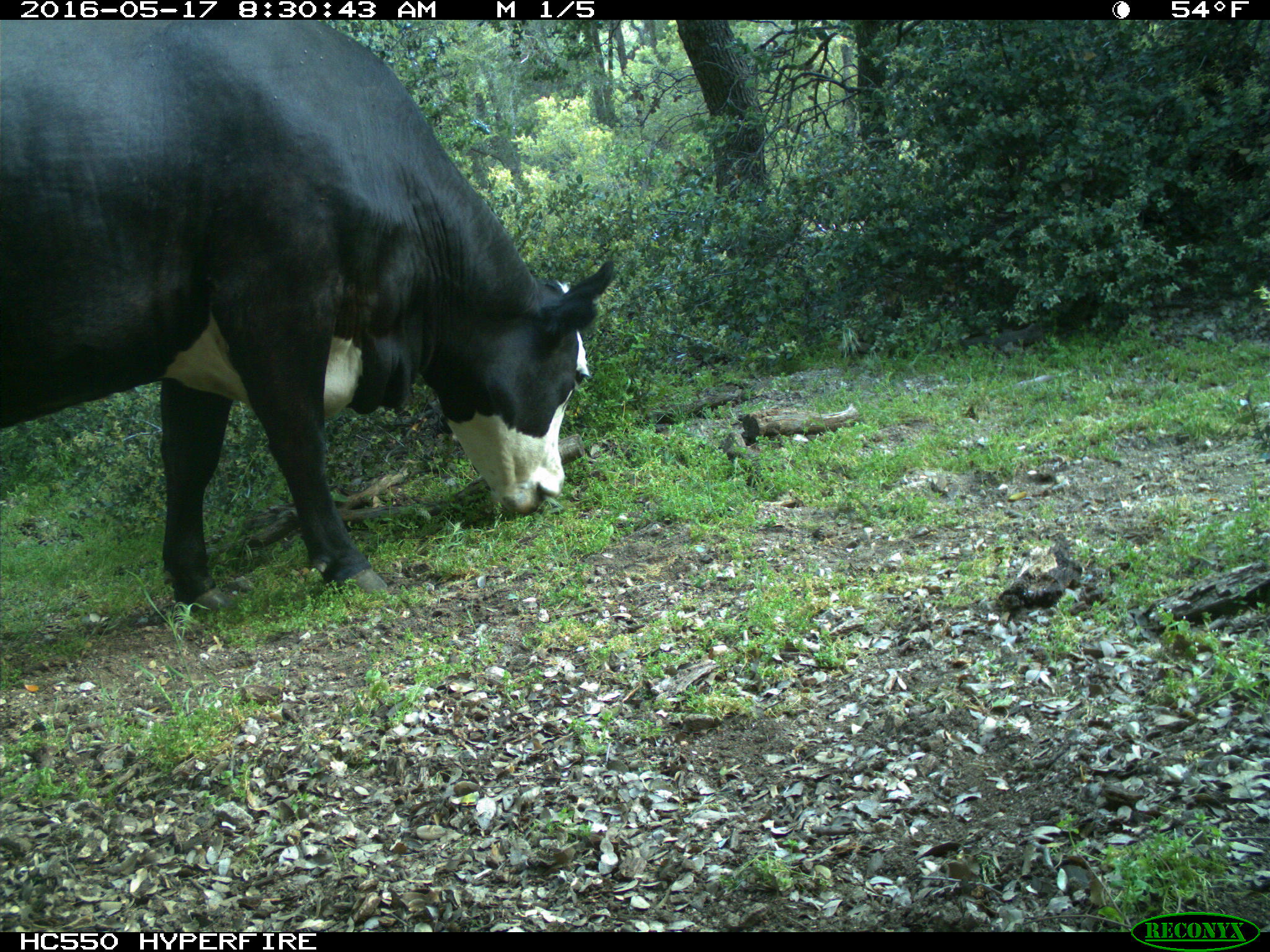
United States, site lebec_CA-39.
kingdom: Animalia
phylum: Chordata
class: Mammalia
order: Artiodactyla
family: Bovidae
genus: Bos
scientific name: Bos taurus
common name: domestic cow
Bos taurus (domestic cow).